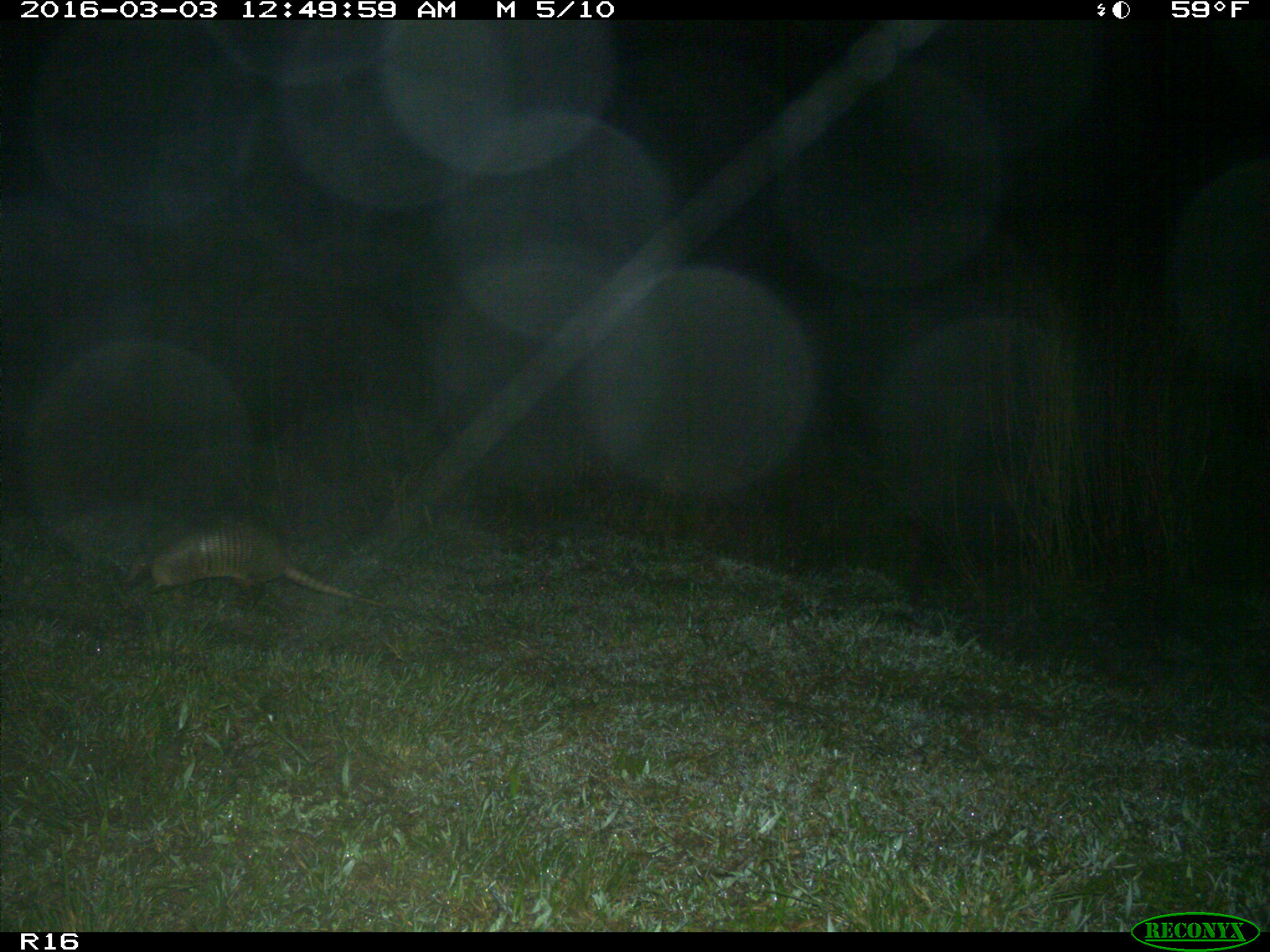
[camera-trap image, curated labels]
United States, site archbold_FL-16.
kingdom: Animalia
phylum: Chordata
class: Mammalia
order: Cingulata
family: Dasypodidae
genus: Dasypus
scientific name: Dasypus novemcinctus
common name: nine-banded armadillo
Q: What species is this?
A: Dasypus novemcinctus (nine-banded armadillo).